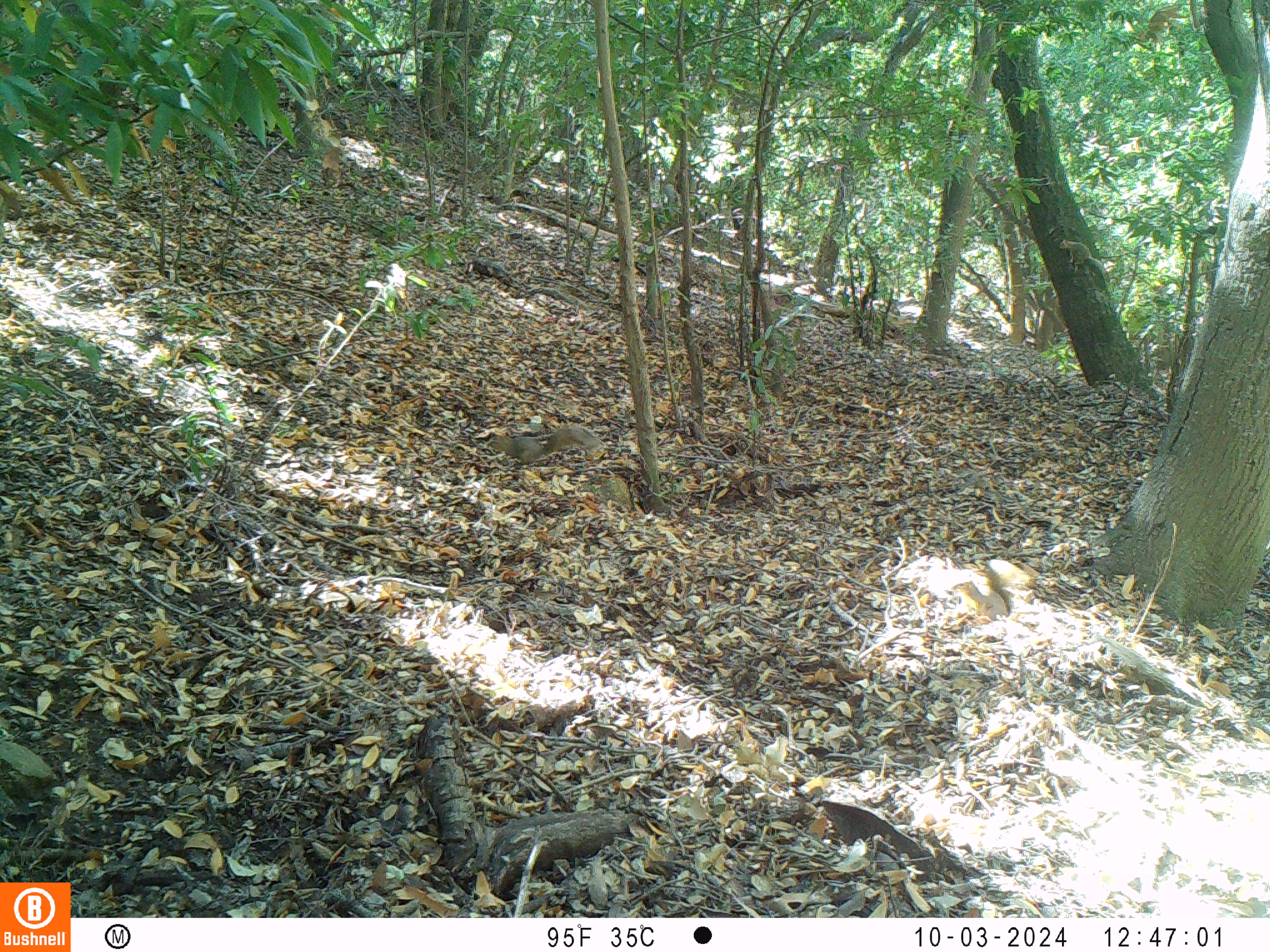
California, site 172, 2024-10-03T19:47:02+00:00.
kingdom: Animalia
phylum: Chordata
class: Mammalia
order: Rodentia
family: Sciuridae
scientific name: Sciuridae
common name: squirrel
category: unknown squirrel